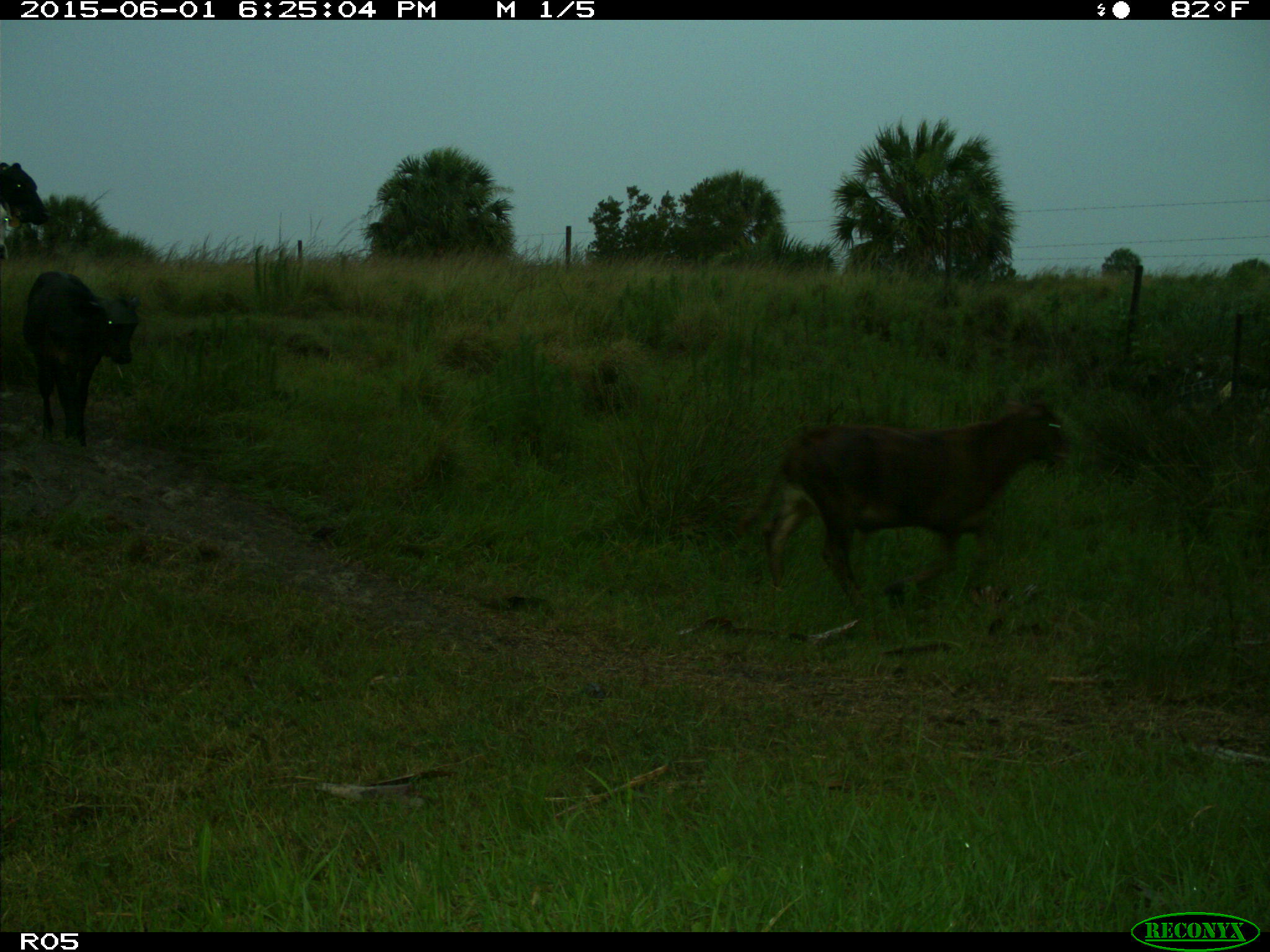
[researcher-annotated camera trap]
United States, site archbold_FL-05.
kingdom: Animalia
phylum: Chordata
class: Mammalia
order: Artiodactyla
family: Bovidae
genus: Bos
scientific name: Bos taurus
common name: domestic cow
Bos taurus (domestic cow).